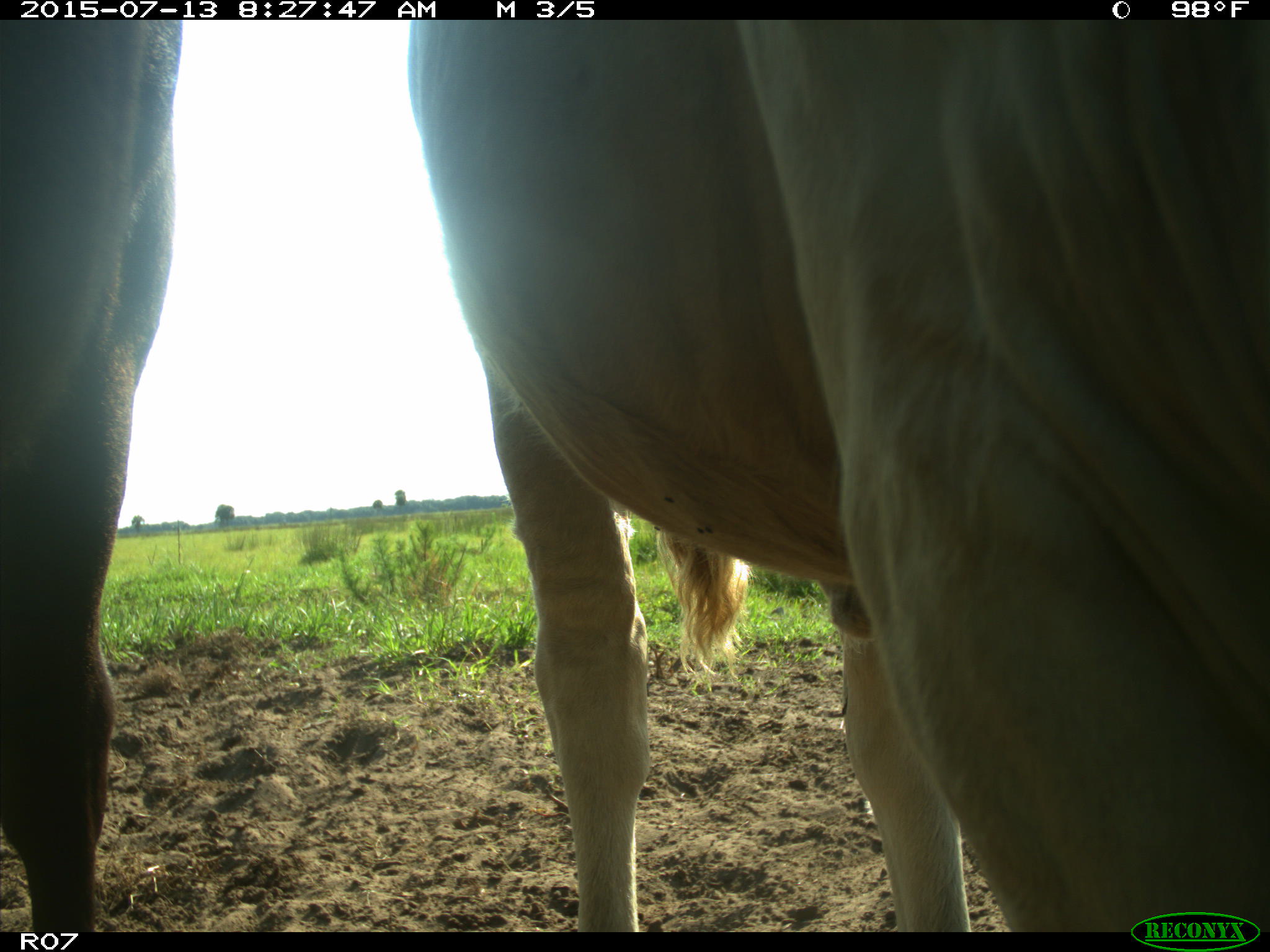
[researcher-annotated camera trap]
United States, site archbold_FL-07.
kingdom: Animalia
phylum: Chordata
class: Mammalia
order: Artiodactyla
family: Bovidae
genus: Bos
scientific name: Bos taurus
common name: domestic cow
Bos taurus (domestic cow).